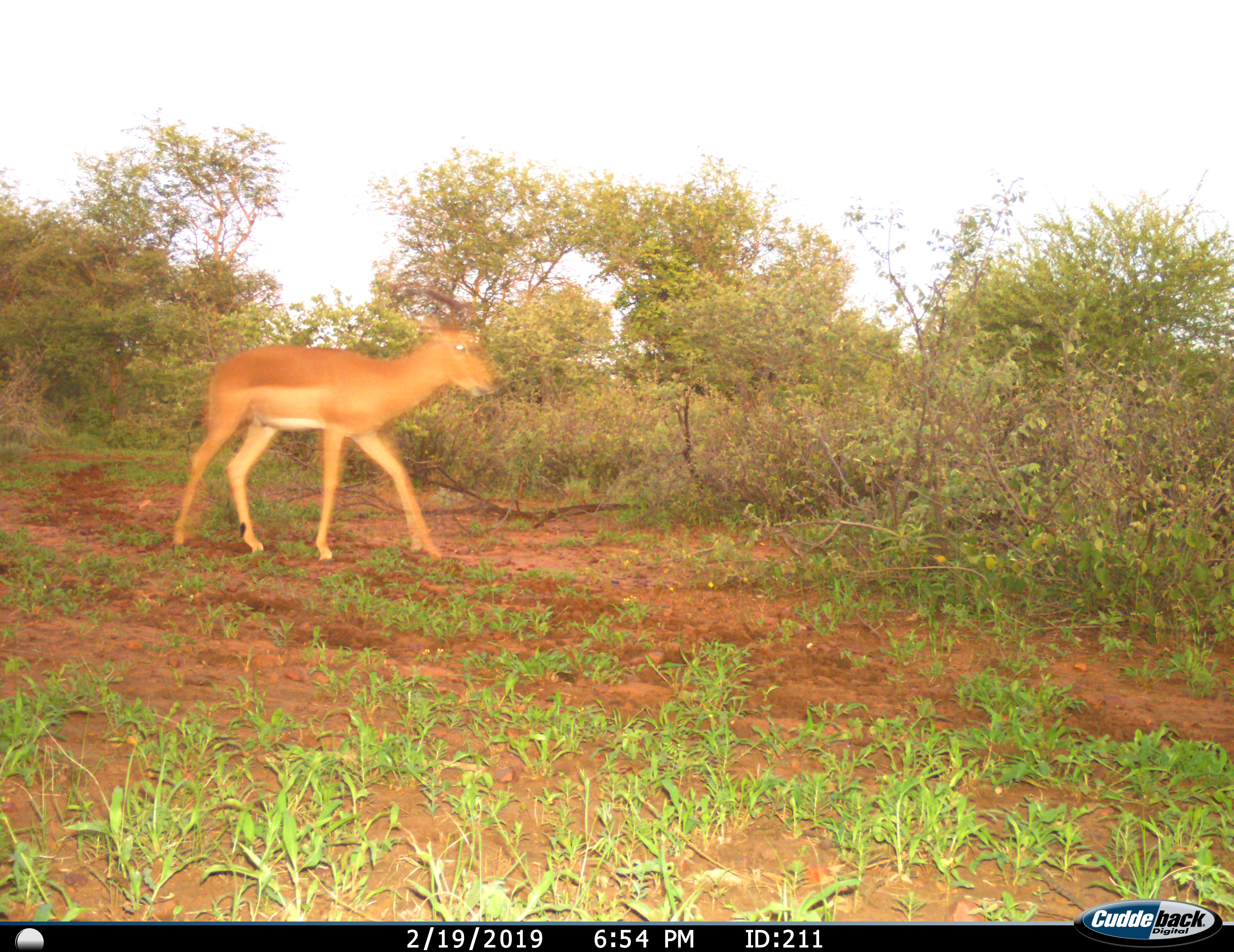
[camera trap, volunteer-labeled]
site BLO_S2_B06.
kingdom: Animalia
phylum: Chordata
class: Mammalia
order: Artiodactyla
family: Bovidae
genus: Aepyceros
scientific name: Aepyceros melampus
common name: impala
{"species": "impala (Aepyceros melampus)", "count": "1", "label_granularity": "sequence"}